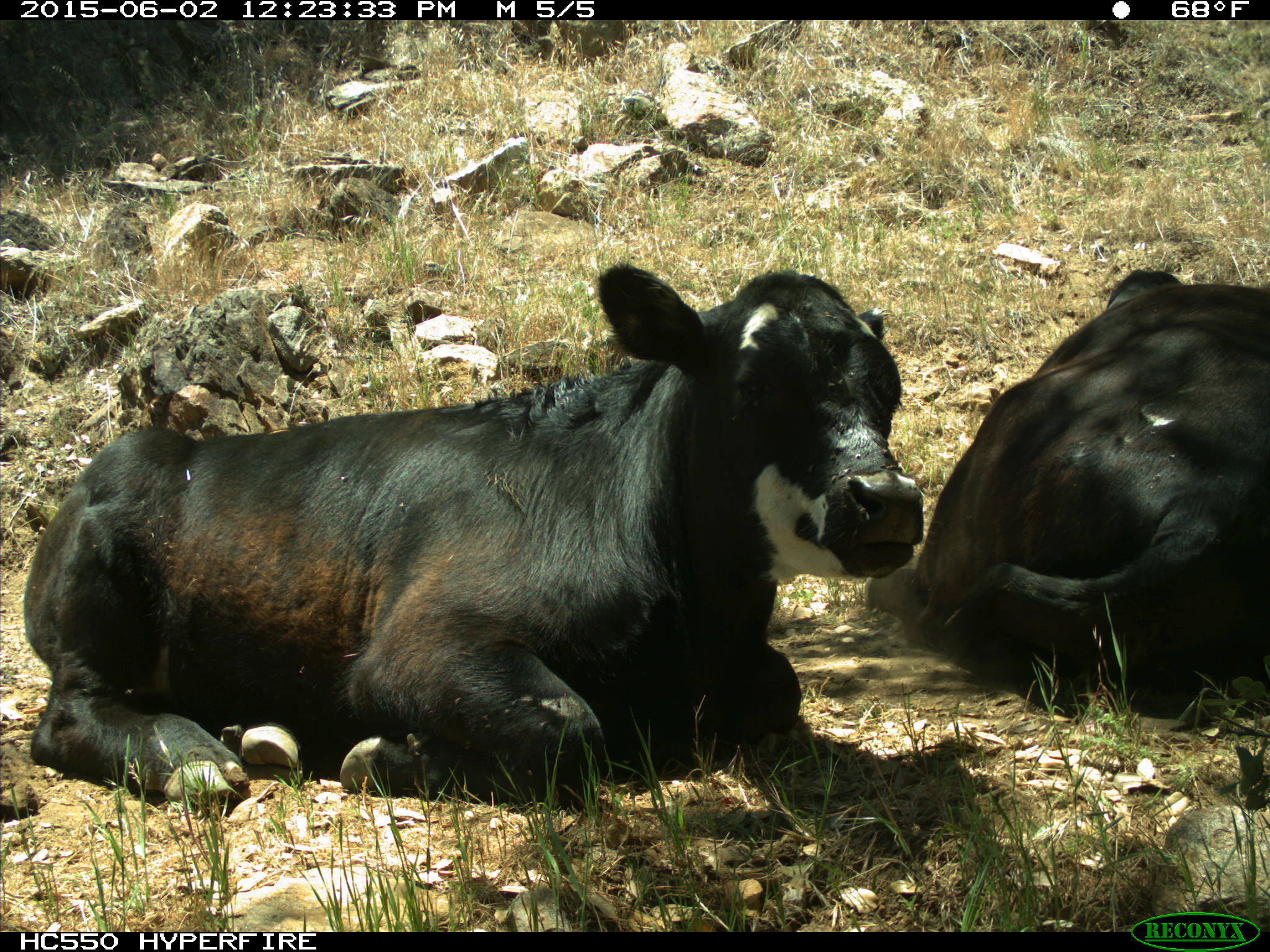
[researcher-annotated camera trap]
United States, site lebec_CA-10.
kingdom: Animalia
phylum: Chordata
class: Mammalia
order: Artiodactyla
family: Bovidae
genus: Bos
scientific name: Bos taurus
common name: domestic cow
Bos taurus (domestic cow).